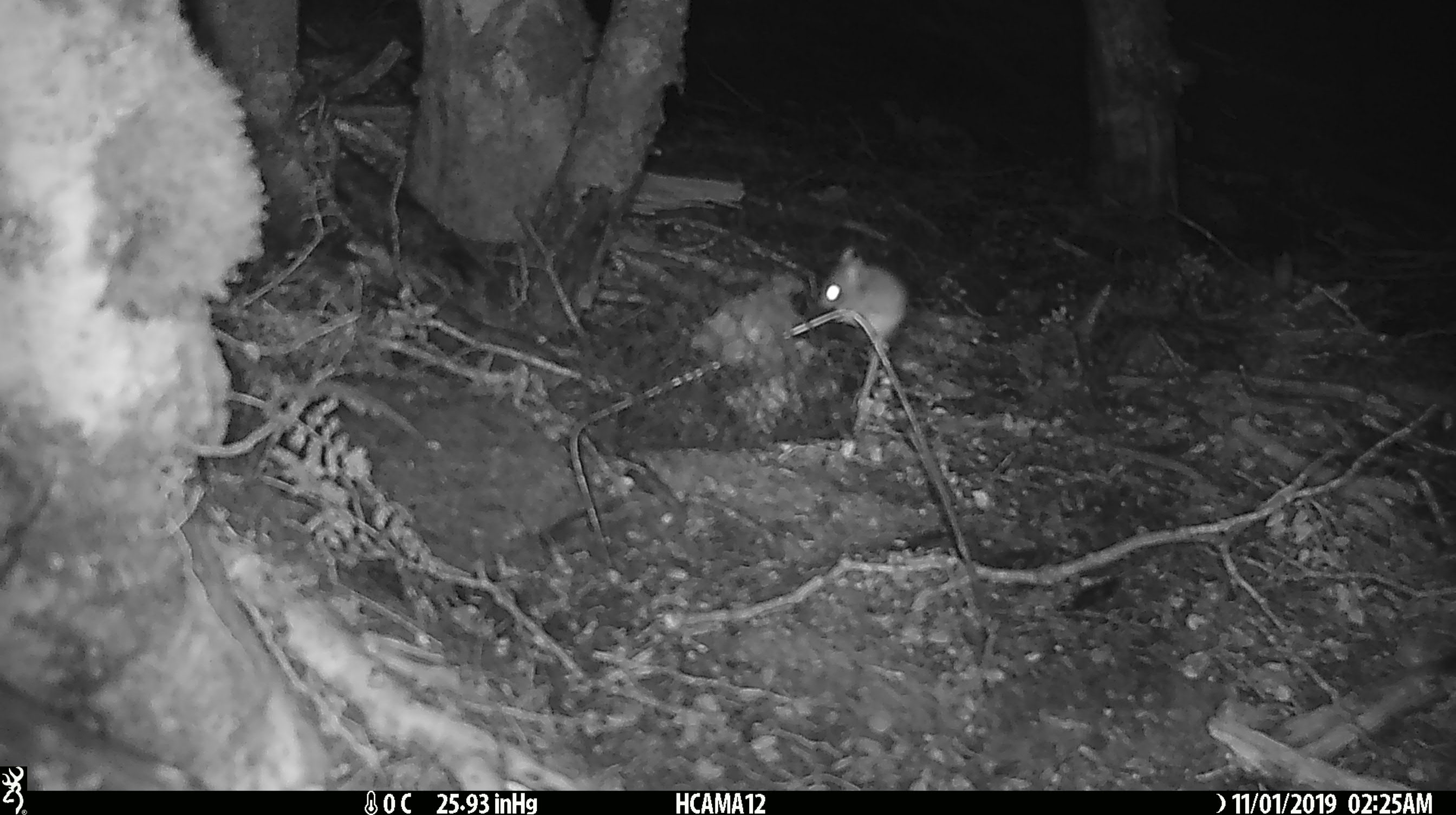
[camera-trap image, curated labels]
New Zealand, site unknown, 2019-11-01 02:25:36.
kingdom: Animalia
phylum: Chordata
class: Mammalia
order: Rodentia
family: Muridae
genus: Mus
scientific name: Mus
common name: mouse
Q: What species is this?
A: Mouse (Mus).